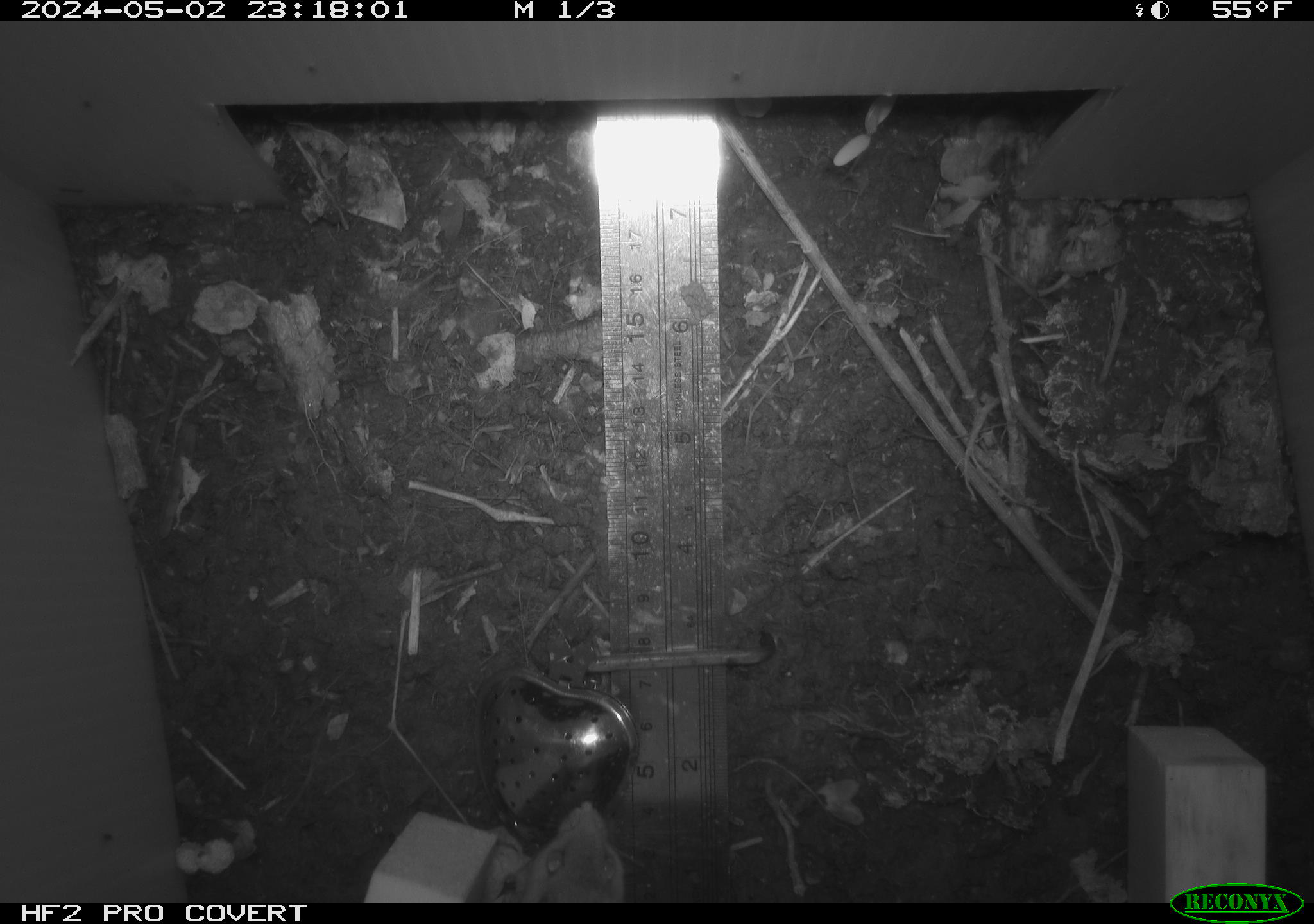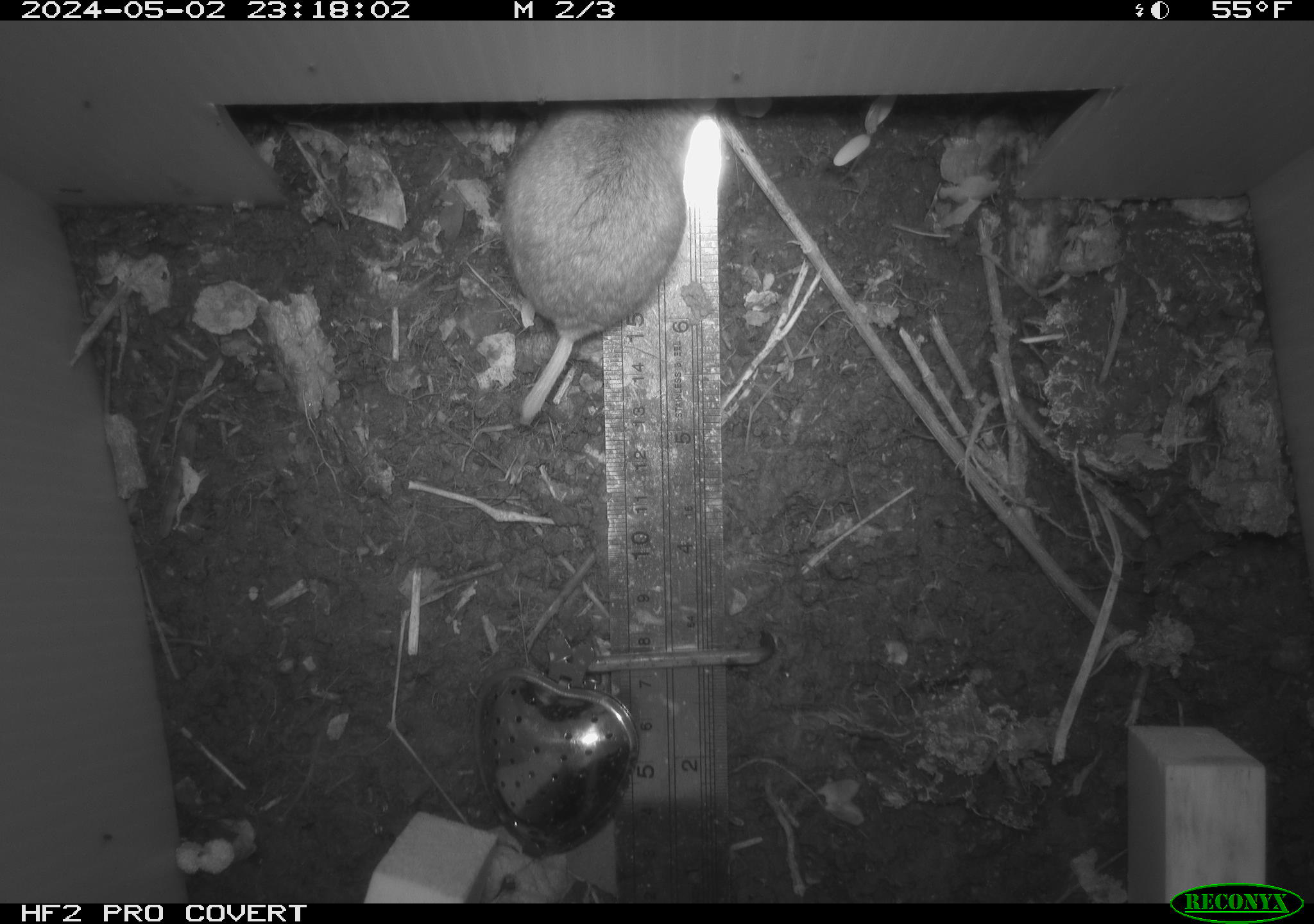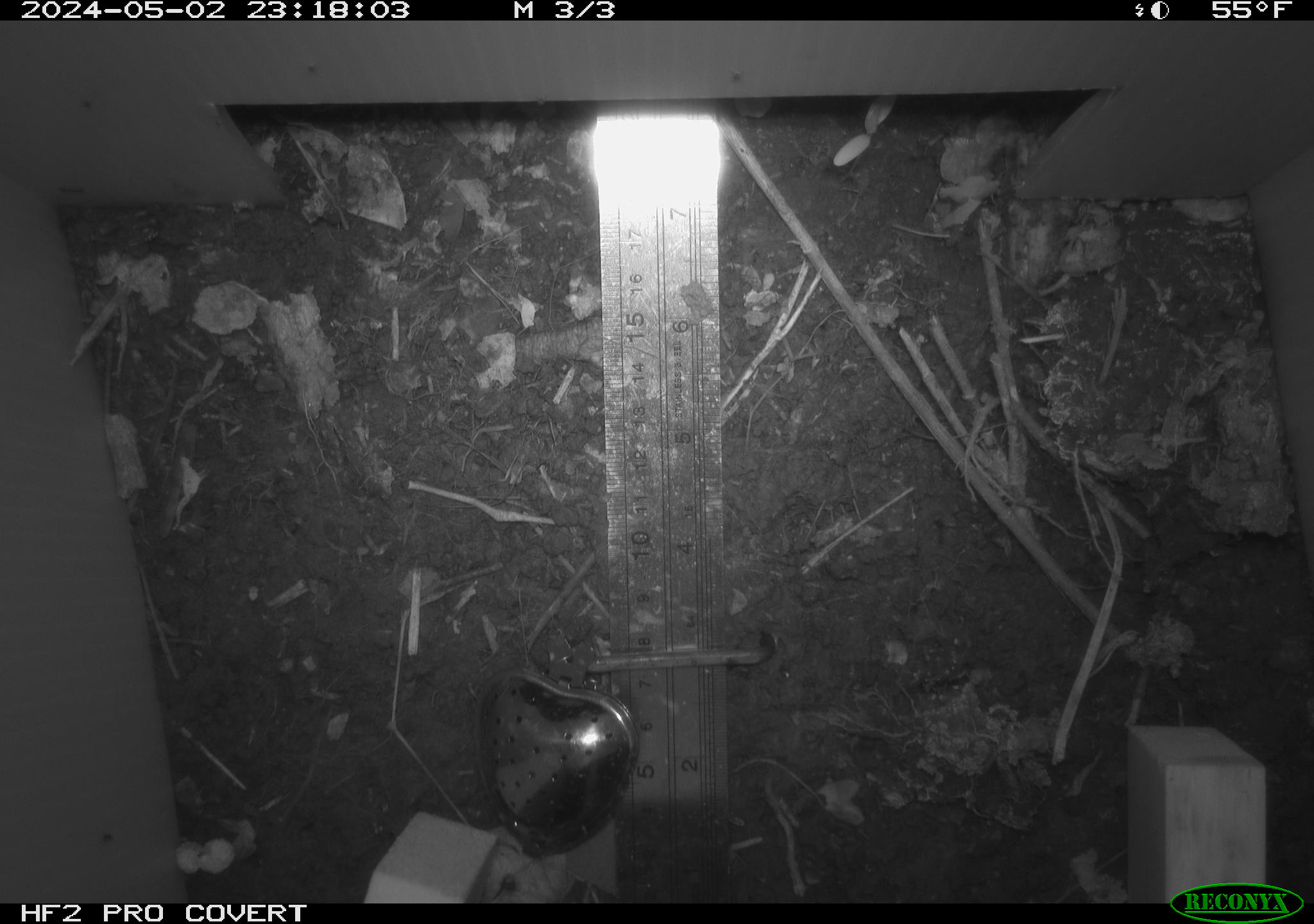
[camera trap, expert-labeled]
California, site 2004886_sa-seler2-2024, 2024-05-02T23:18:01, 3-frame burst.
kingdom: Animalia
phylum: Chordata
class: Mammalia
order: Rodentia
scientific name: Rodentia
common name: mouse species